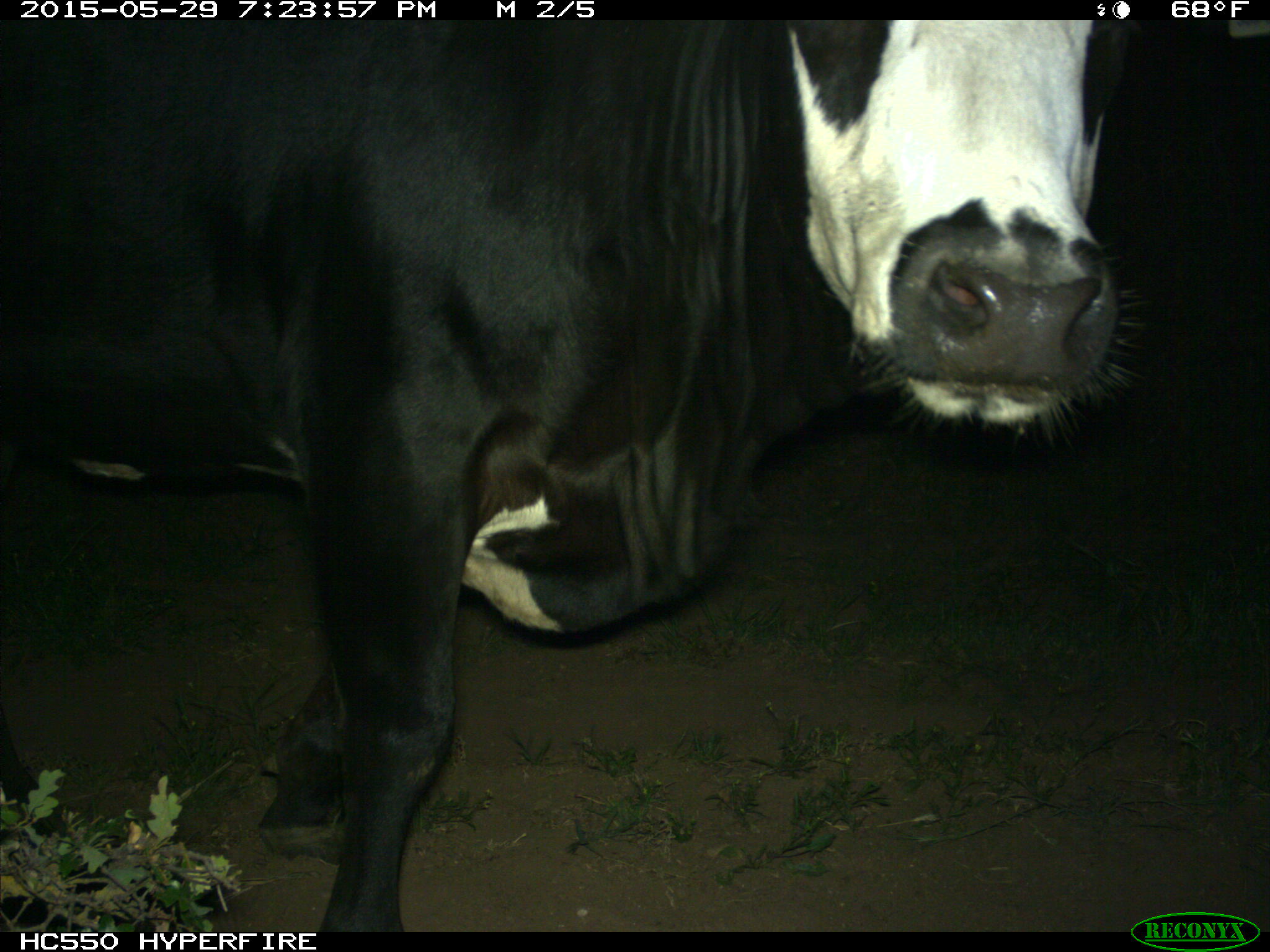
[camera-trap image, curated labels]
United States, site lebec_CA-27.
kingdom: Animalia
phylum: Chordata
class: Mammalia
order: Artiodactyla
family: Bovidae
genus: Bos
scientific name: Bos taurus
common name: domestic cow